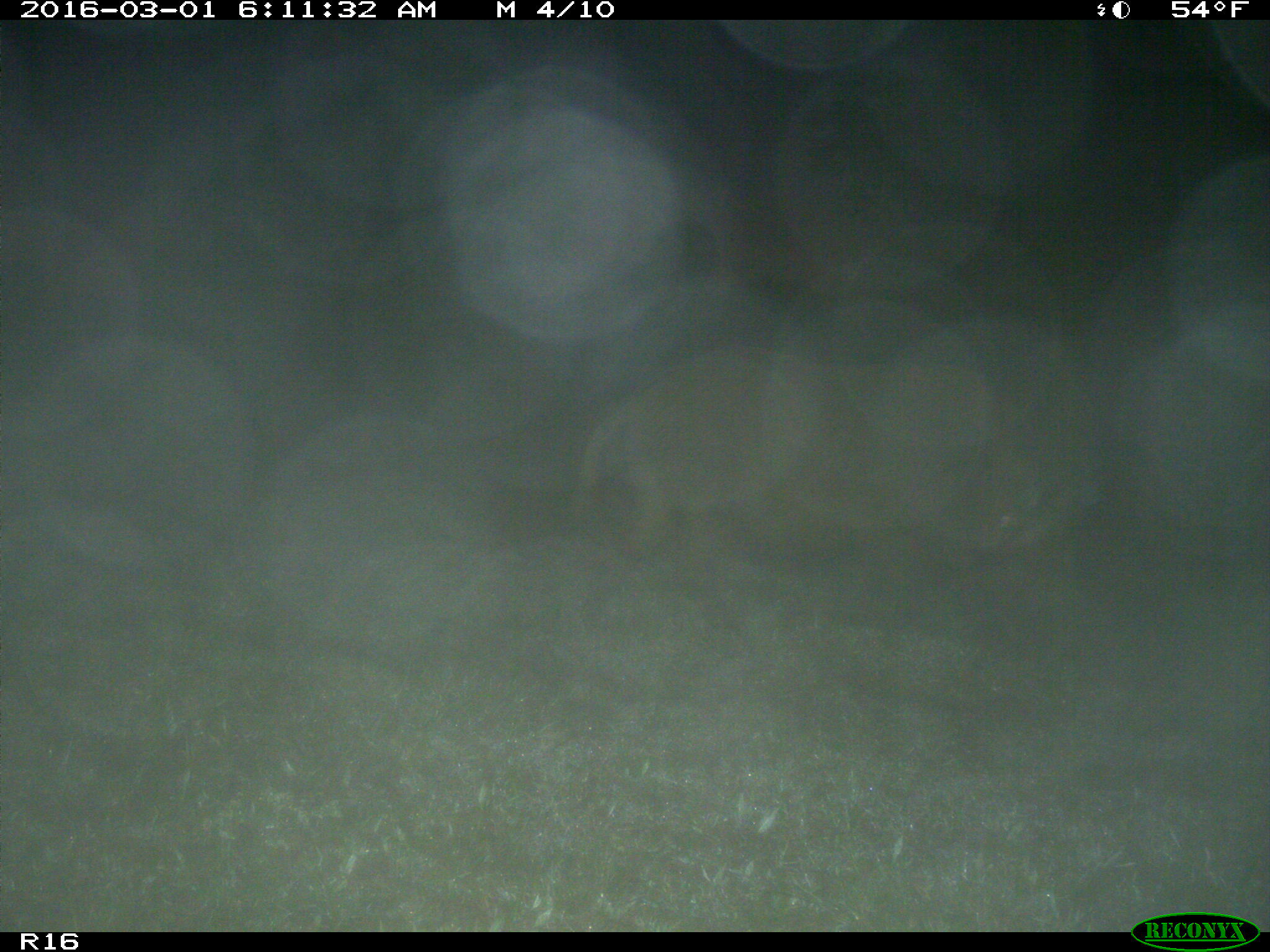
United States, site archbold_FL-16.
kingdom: Animalia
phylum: Chordata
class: Mammalia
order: Artiodactyla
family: Suidae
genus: Sus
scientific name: Sus scrofa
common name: wild boar